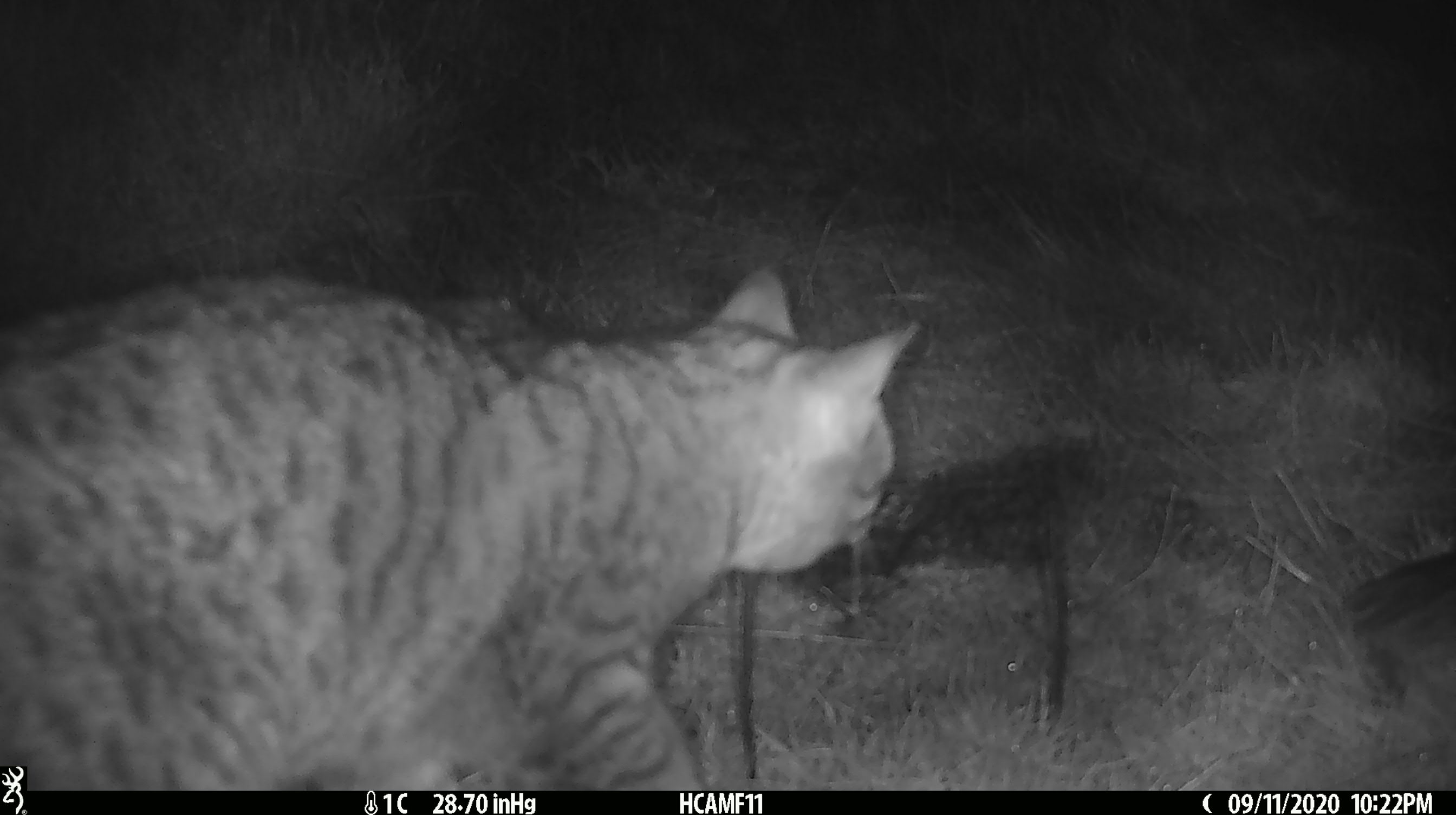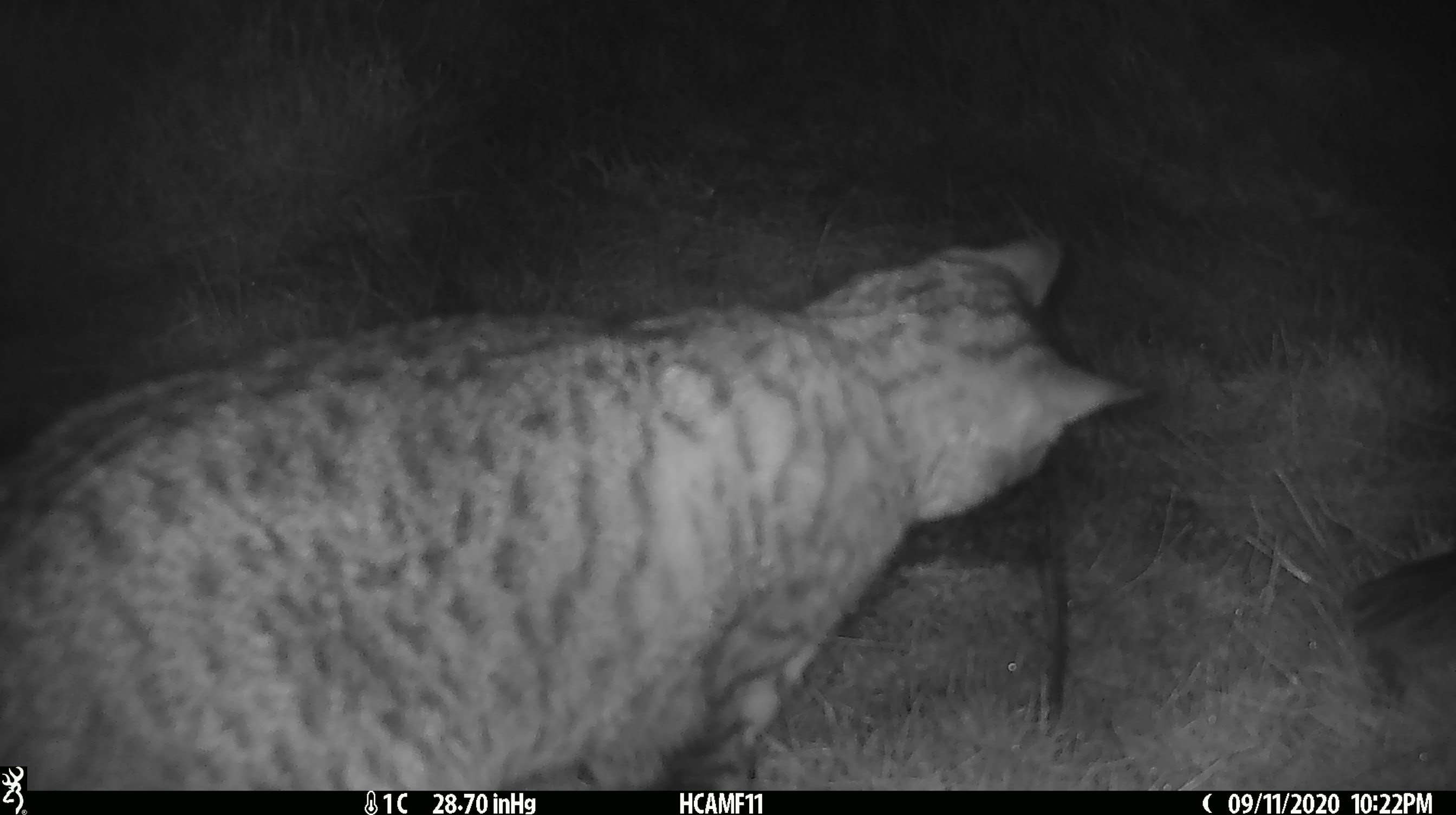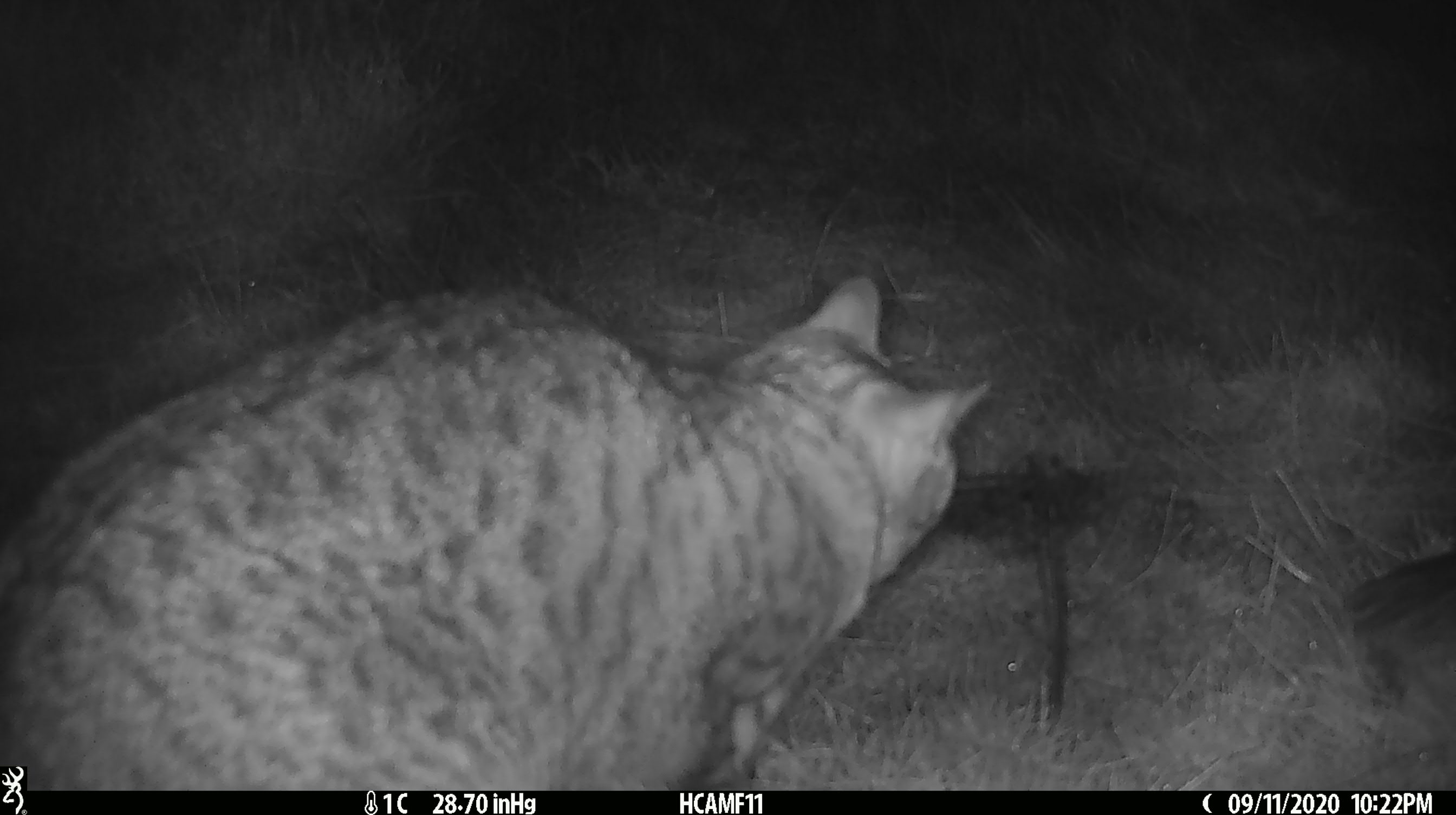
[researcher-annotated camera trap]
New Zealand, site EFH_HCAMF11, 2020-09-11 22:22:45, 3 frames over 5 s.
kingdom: Animalia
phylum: Chordata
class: Mammalia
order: Carnivora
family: Felidae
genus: Felis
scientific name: Felis catus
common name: domestic cat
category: cat